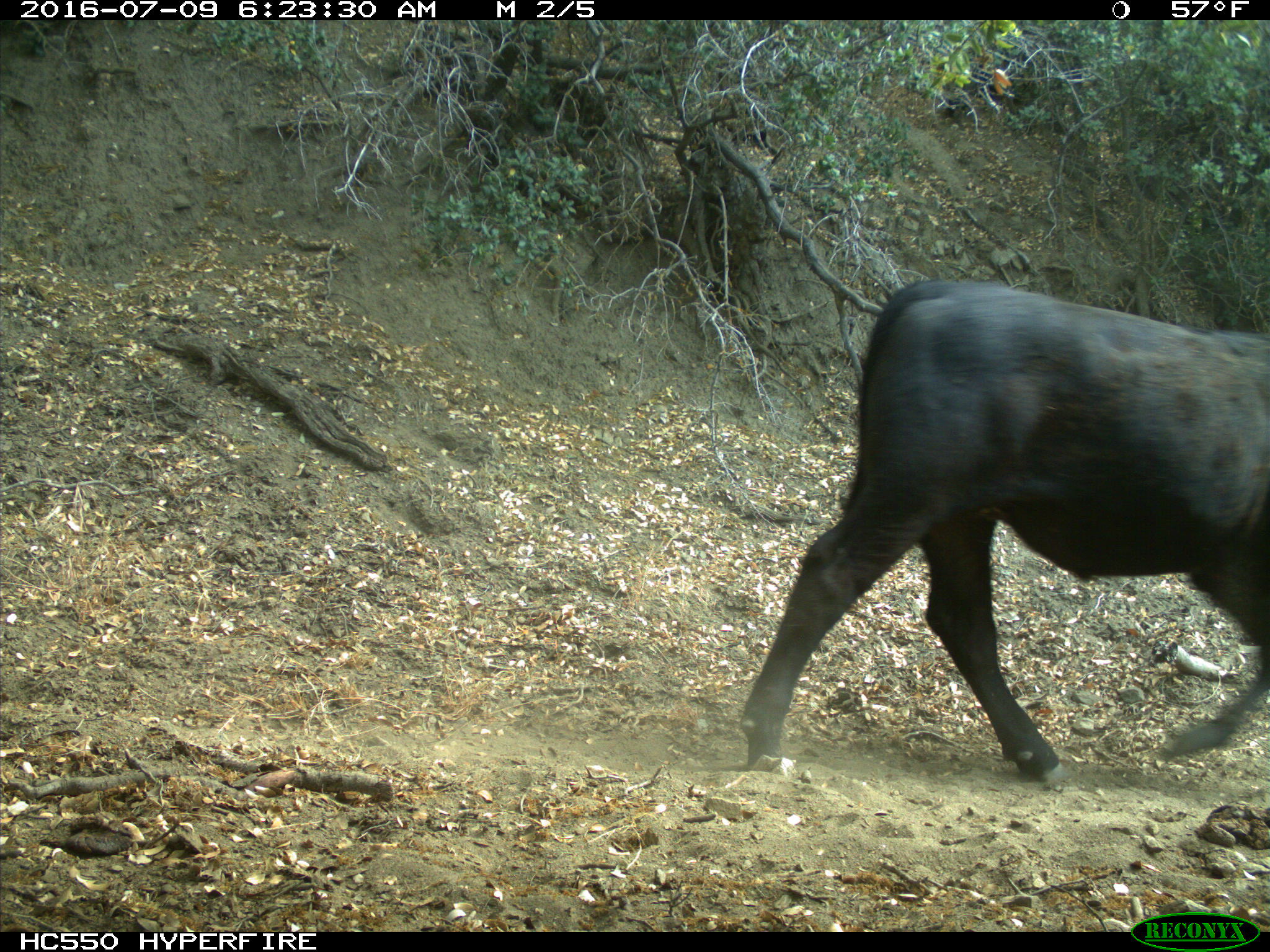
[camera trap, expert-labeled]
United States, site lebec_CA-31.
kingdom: Animalia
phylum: Chordata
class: Mammalia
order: Artiodactyla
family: Bovidae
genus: Bos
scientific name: Bos taurus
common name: domestic cow